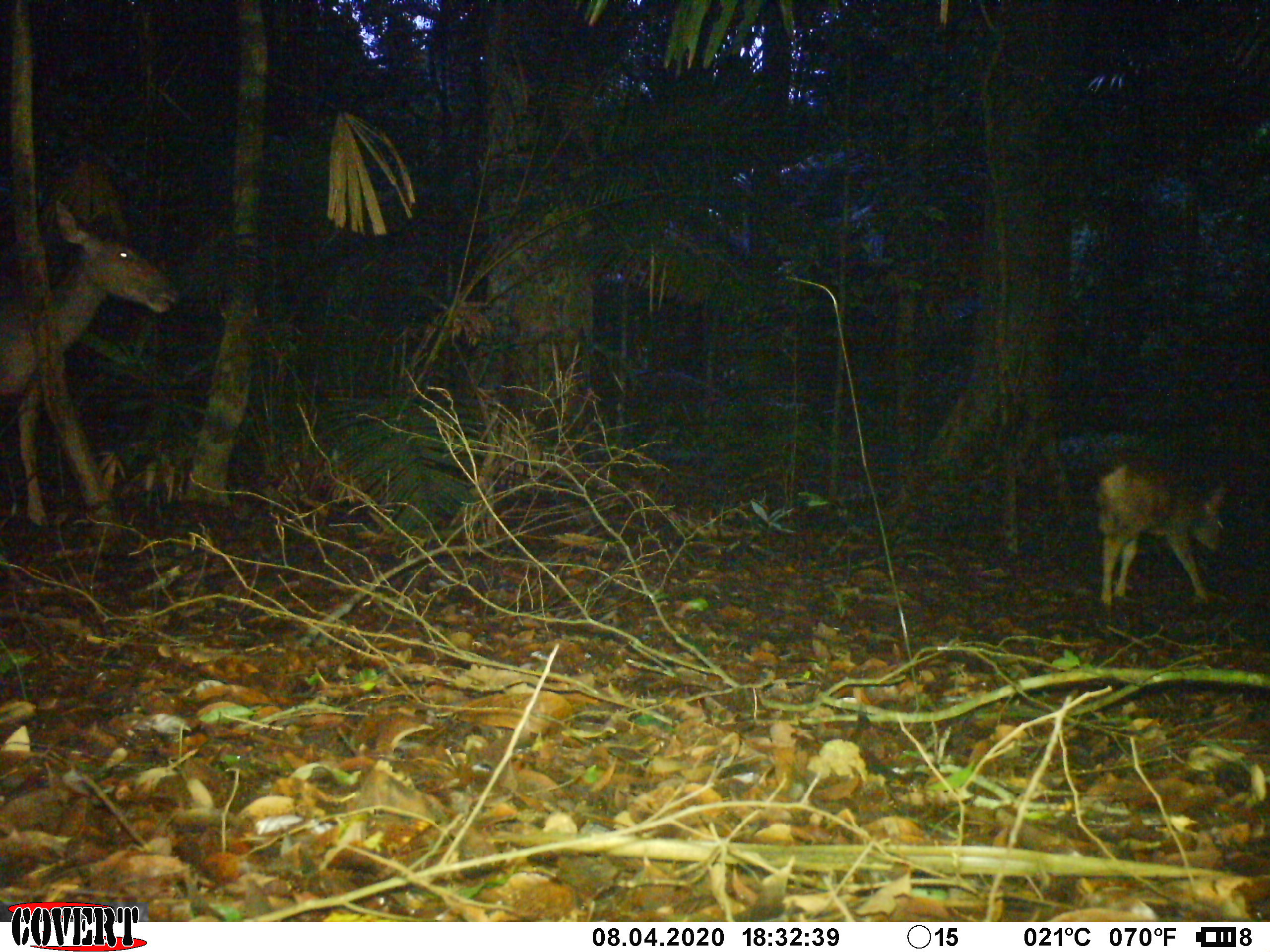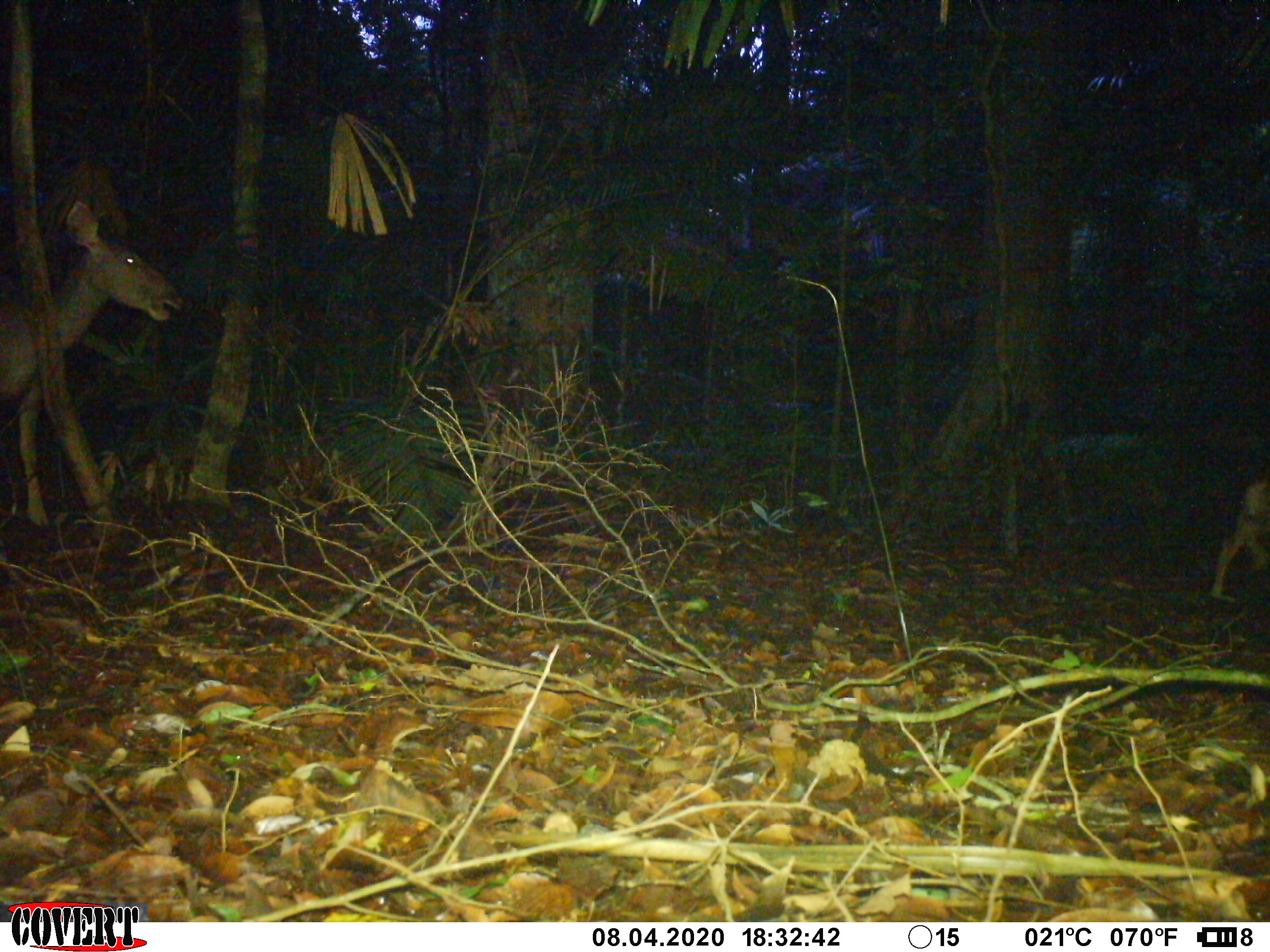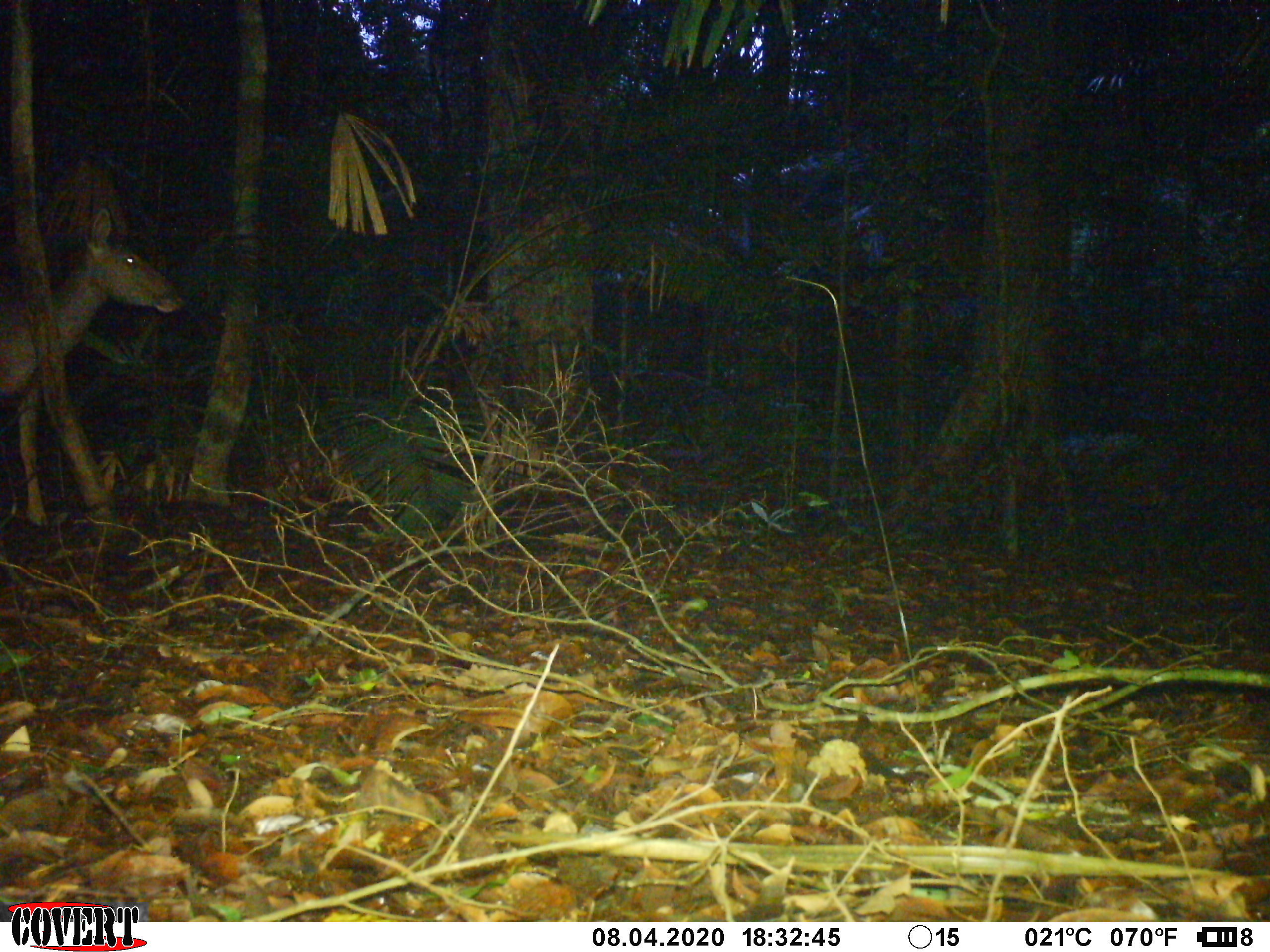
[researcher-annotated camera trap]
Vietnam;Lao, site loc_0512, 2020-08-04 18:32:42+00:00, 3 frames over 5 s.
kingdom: Animalia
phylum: Chordata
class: Mammalia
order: Artiodactyla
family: Cervidae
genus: Rusa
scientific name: Rusa unicolor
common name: sambar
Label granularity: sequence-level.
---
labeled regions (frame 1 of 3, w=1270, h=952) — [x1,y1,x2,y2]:
sambar: [0,195,178,527]; [1098,448,1226,606]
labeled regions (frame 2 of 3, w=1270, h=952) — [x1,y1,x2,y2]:
sambar: [0,198,184,525]; [1206,467,1270,604]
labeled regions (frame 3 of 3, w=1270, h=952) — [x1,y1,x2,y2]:
sambar: [0,204,187,527]